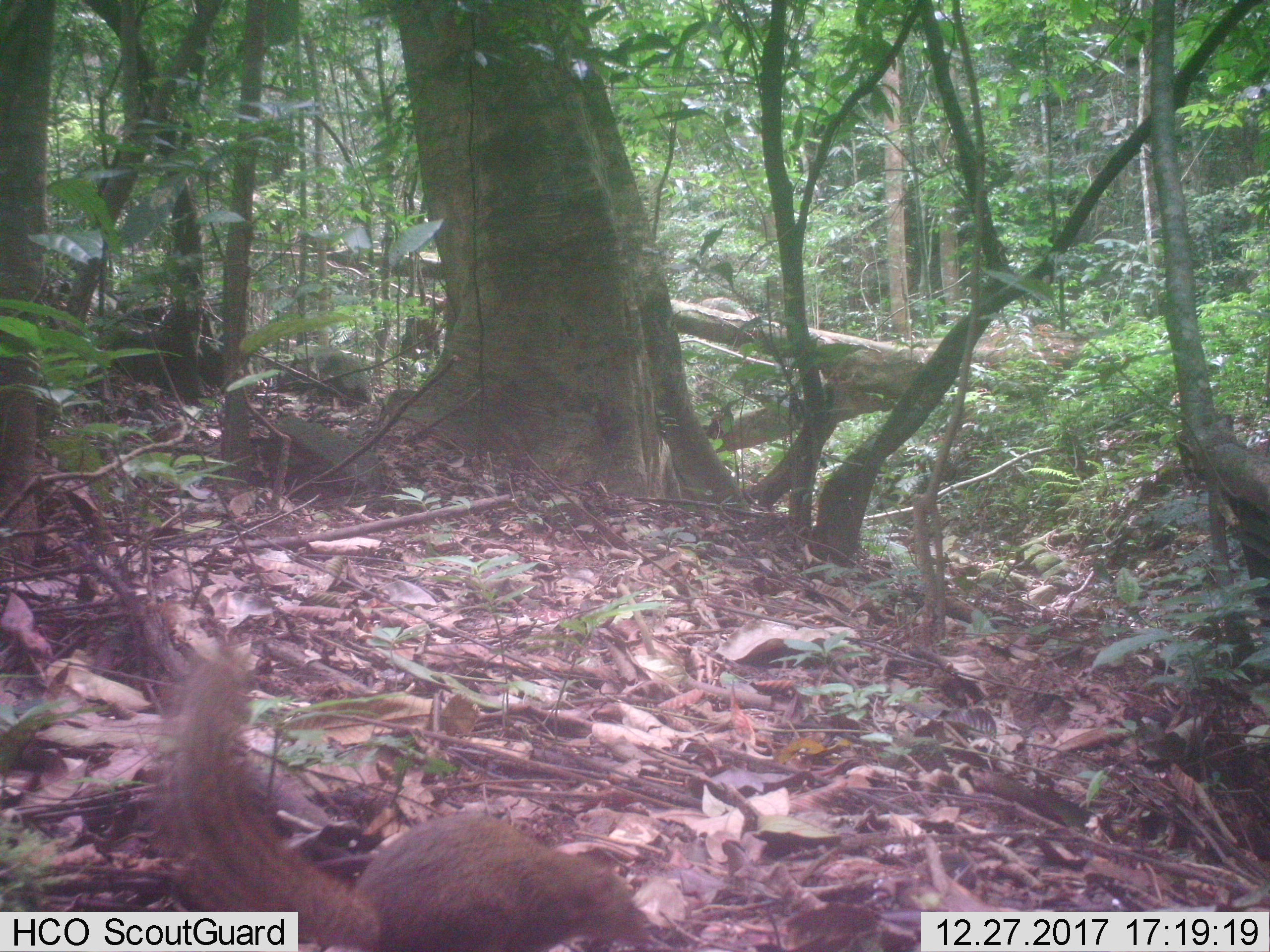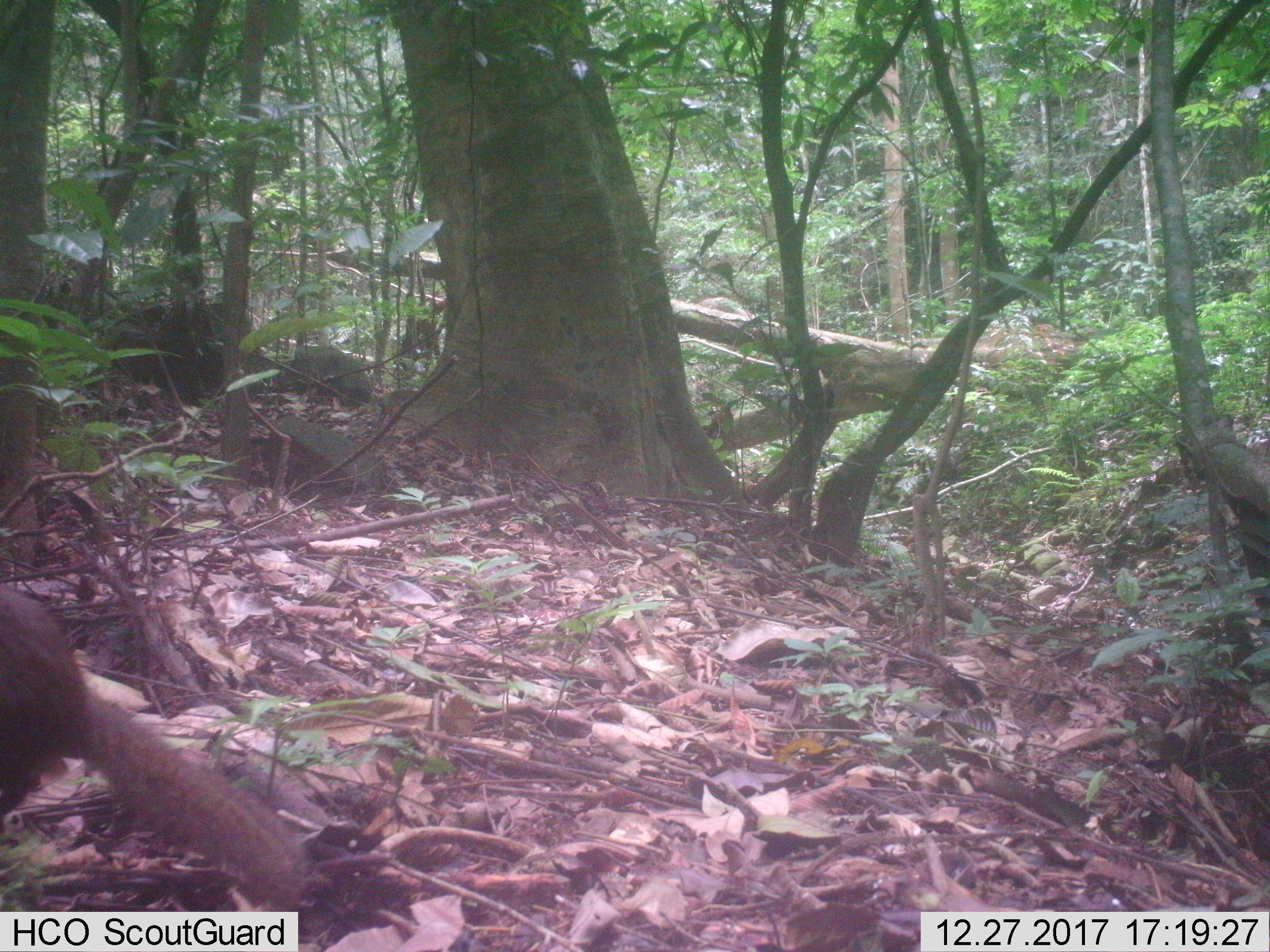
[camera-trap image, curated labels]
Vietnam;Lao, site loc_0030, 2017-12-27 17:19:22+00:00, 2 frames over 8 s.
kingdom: Animalia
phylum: Chordata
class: Mammalia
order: Rodentia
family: Sciuridae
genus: Dremomys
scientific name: Dremomys rufigenis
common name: red-cheeked squirrel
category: red cheeked squirrel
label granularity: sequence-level